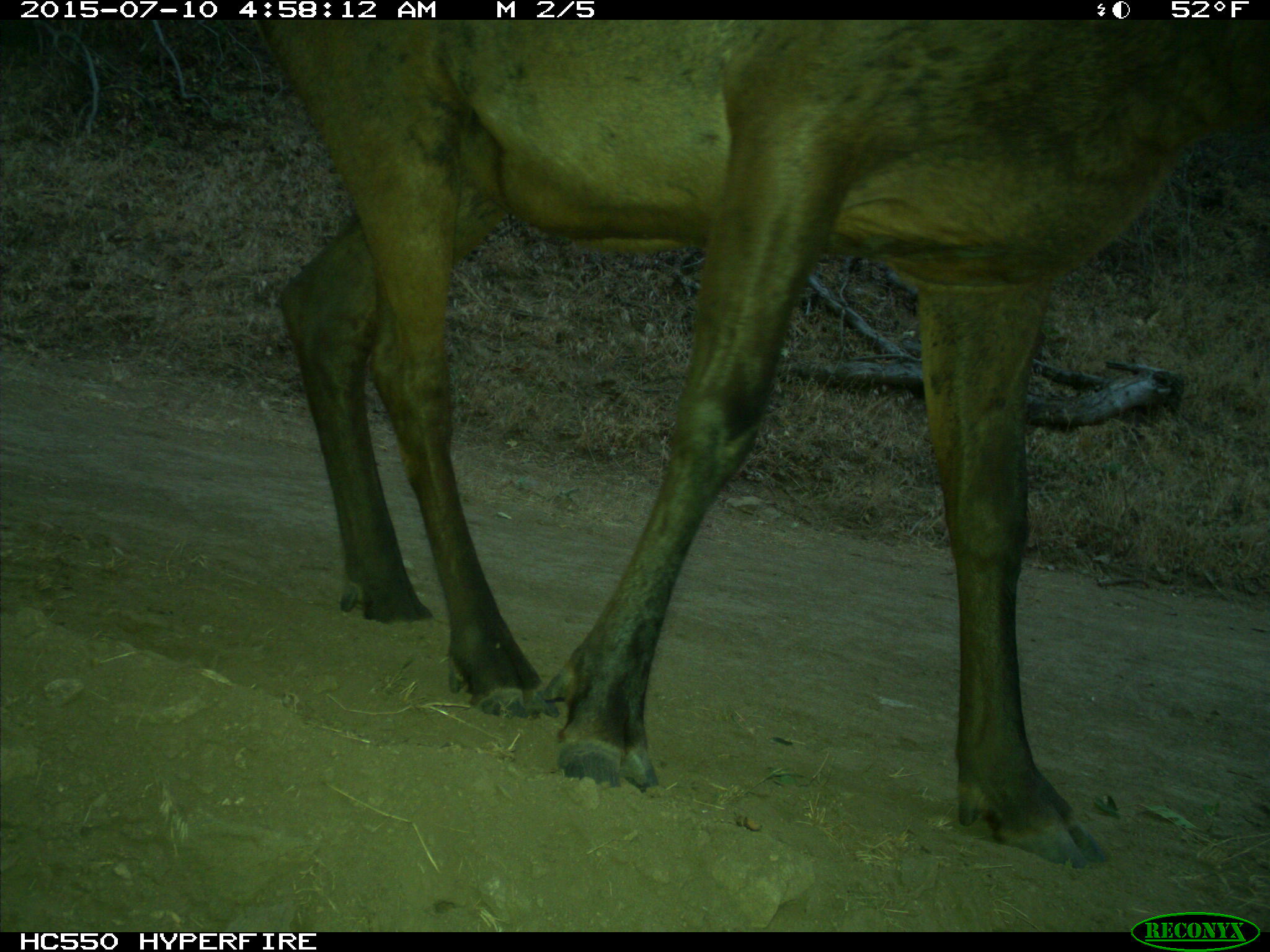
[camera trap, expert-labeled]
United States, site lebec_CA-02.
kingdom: Animalia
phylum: Chordata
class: Mammalia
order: Artiodactyla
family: Cervidae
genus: Cervus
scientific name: Cervus canadensis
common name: elk